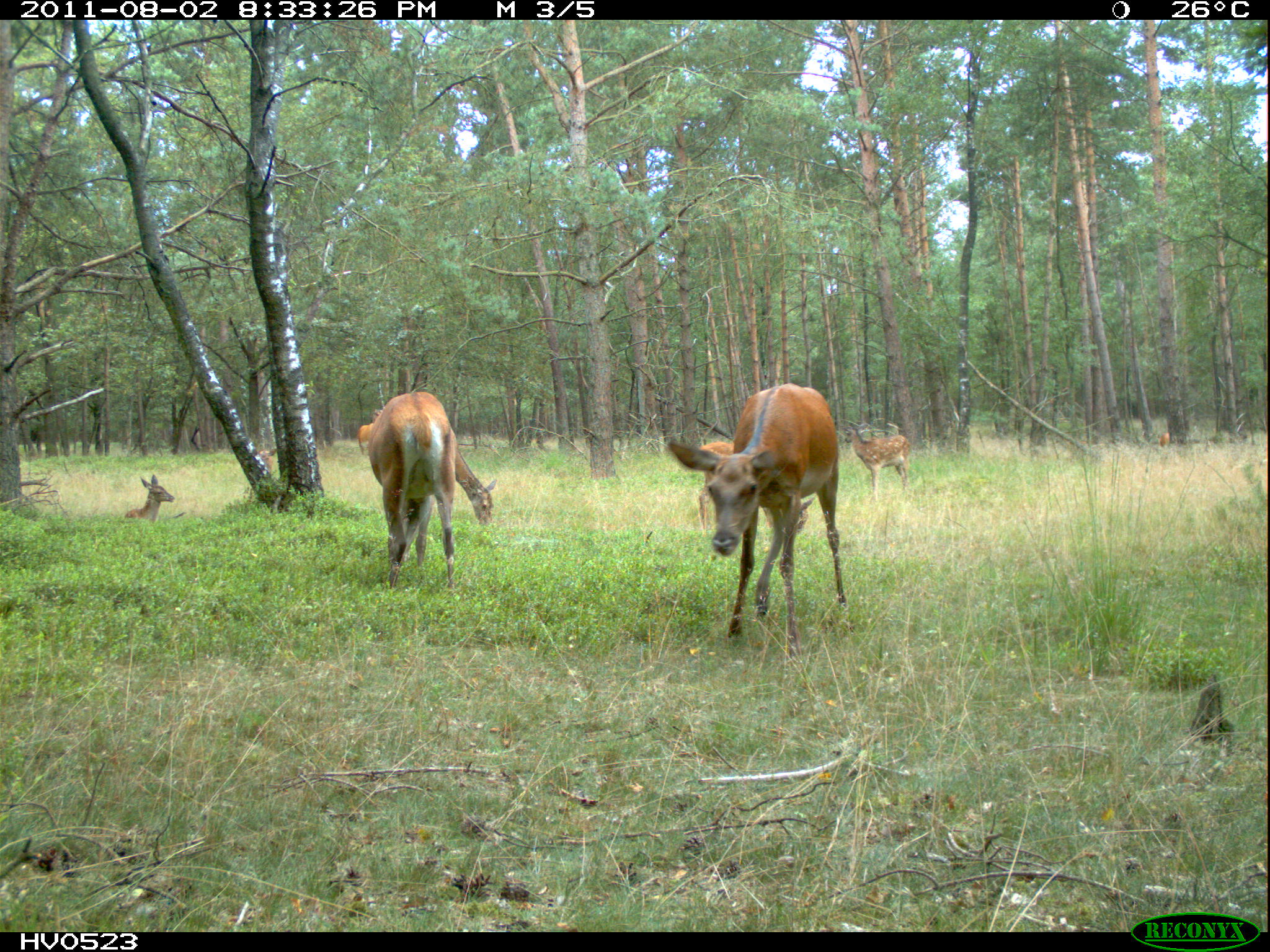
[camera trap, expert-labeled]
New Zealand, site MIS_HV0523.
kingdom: Animalia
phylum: Chordata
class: Mammalia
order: Artiodactyla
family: Cervidae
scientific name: Cervidae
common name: deer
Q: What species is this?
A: Deer (Cervidae).